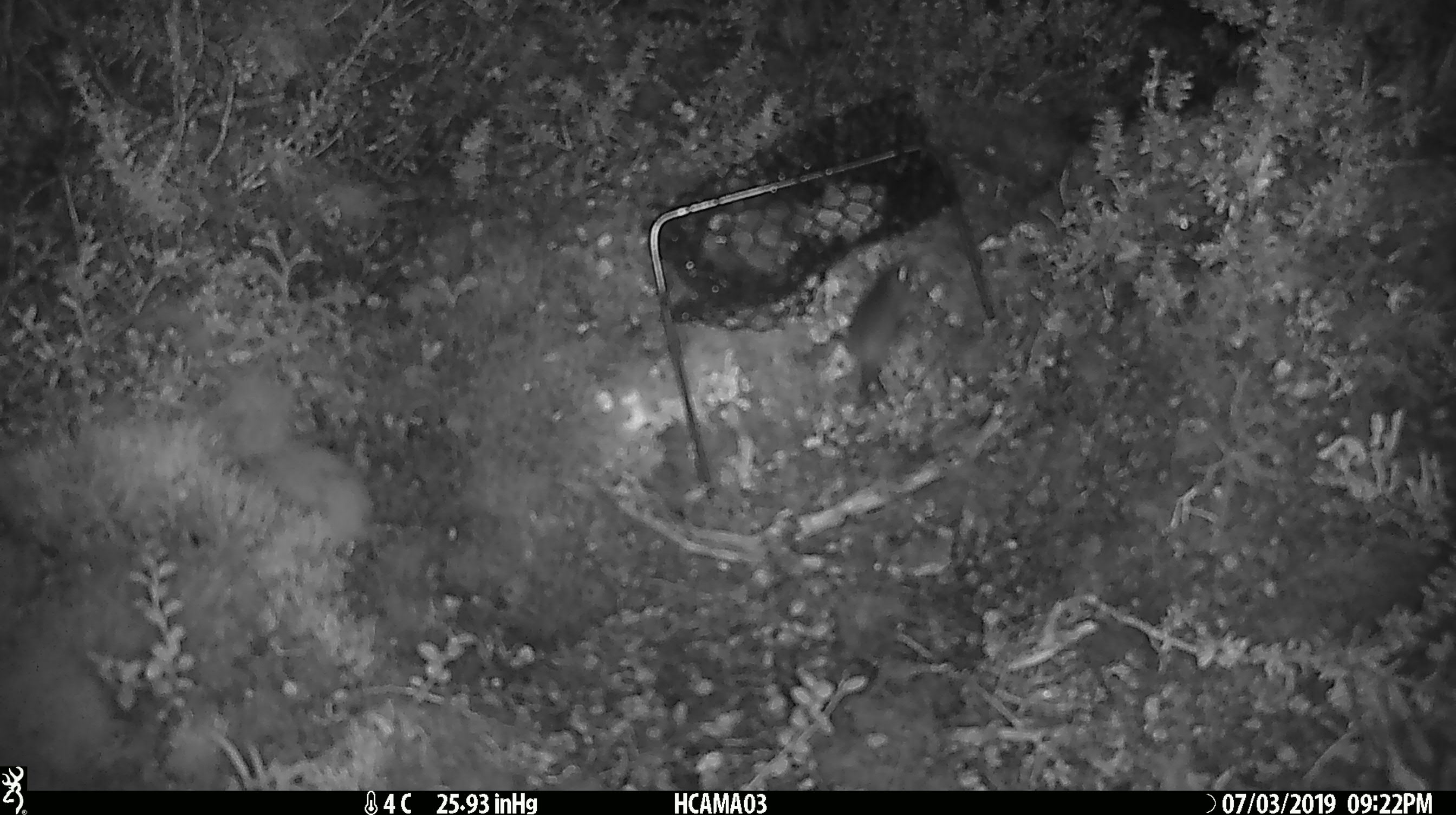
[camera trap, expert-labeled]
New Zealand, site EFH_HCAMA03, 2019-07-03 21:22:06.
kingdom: Animalia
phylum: Chordata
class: Mammalia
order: Rodentia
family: Muridae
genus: Mus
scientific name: Mus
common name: mouse